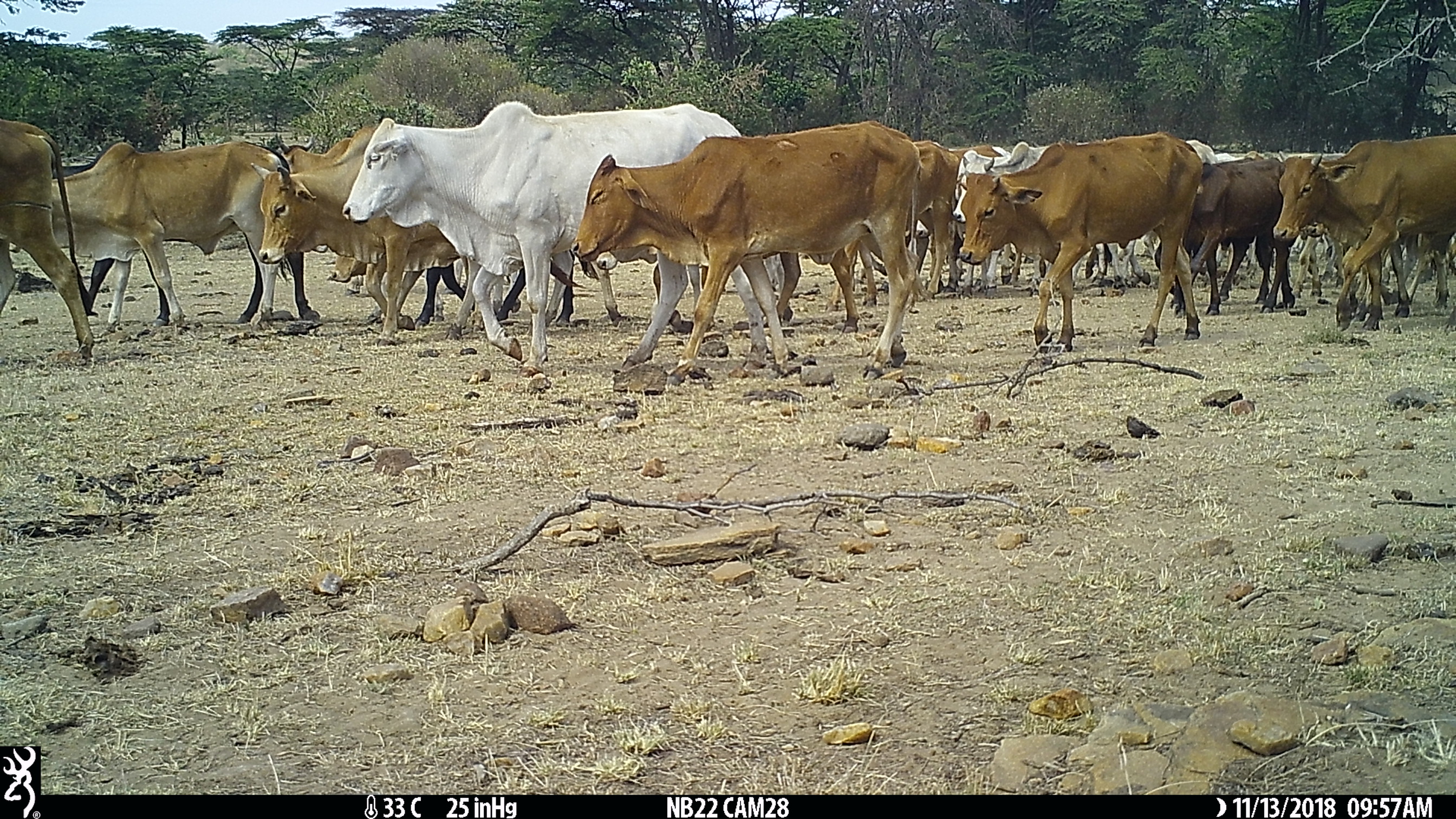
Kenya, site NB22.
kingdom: Animalia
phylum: Chordata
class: Mammalia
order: Artiodactyla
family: Bovidae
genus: Bos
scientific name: Bos taurus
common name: cattle